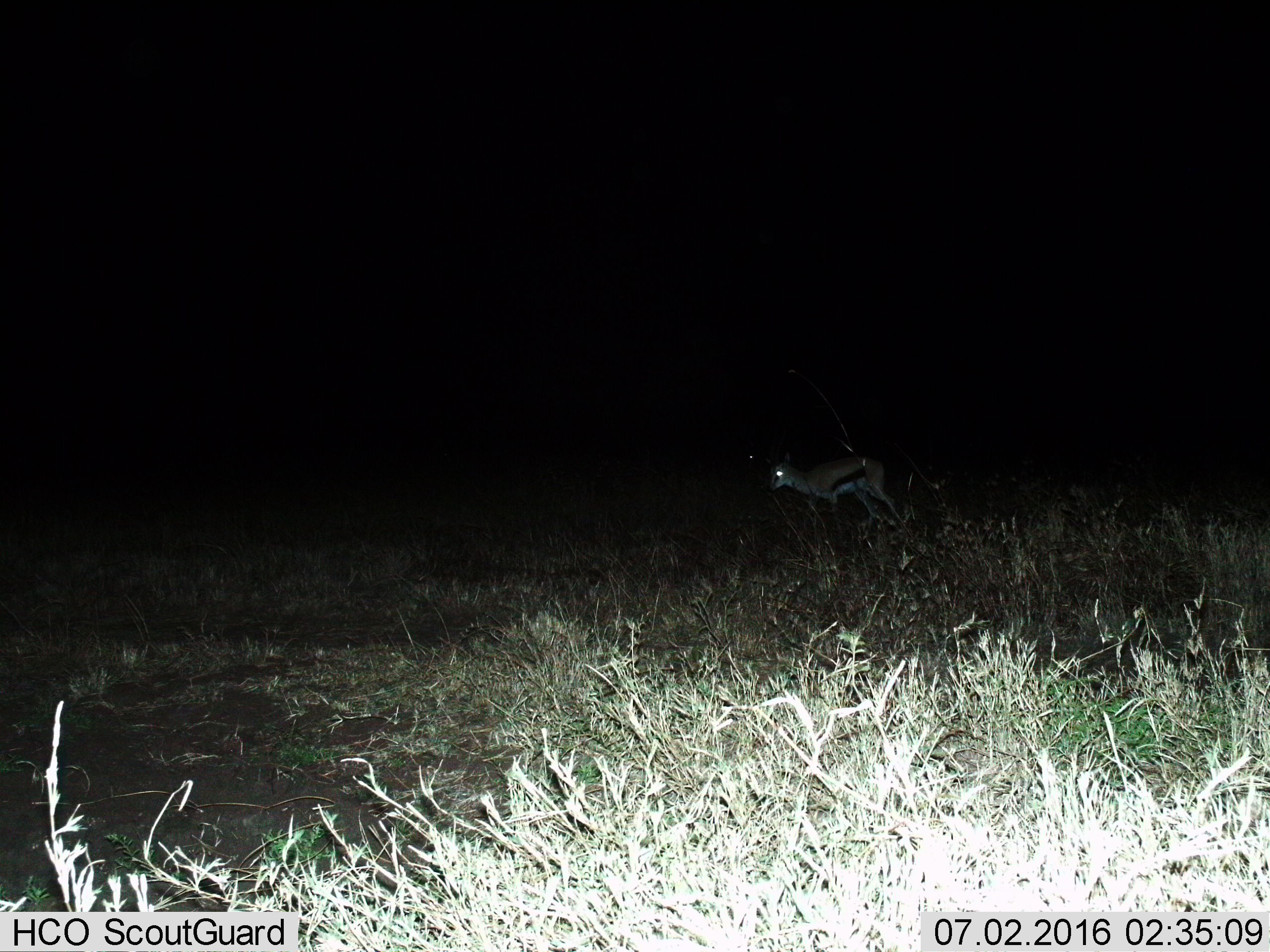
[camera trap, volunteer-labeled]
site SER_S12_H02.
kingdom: Animalia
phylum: Chordata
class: Mammalia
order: Artiodactyla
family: Bovidae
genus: Eudorcas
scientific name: Eudorcas thomsonii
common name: thomson's gazelle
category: gazellethomsons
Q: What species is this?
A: Gazellethomsons (thomson's gazelle) (Eudorcas thomsonii).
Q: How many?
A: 1.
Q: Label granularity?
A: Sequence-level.